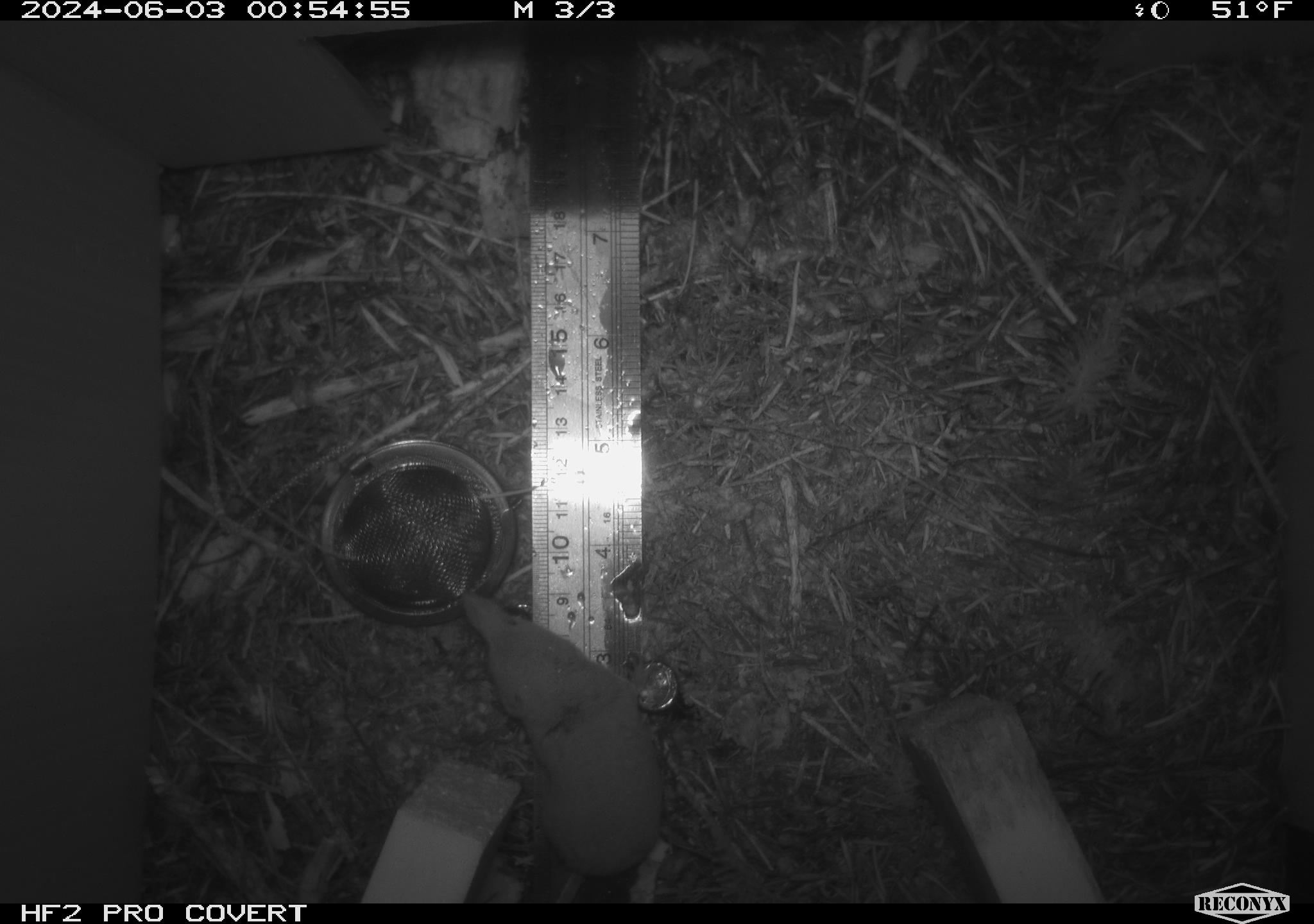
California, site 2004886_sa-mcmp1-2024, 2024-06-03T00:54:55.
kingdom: Animalia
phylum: Chordata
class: Mammalia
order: Eulipotyphla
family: Soricidae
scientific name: Soricidae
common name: shrews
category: soricidae family